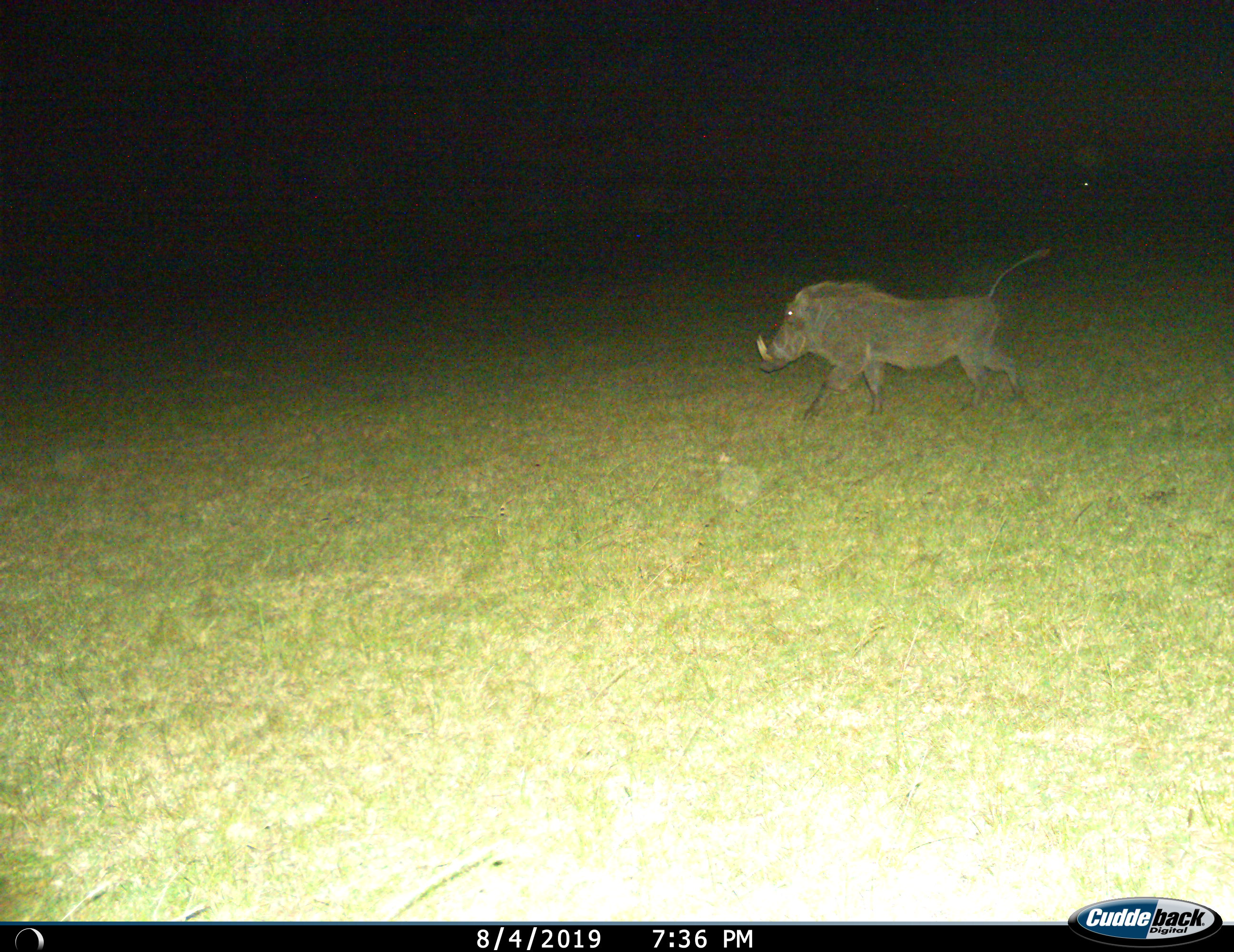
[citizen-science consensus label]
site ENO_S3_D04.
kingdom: Animalia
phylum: Chordata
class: Mammalia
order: Artiodactyla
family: Suidae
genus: Phacochoerus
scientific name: Phacochoerus africanus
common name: warthog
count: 1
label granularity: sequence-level